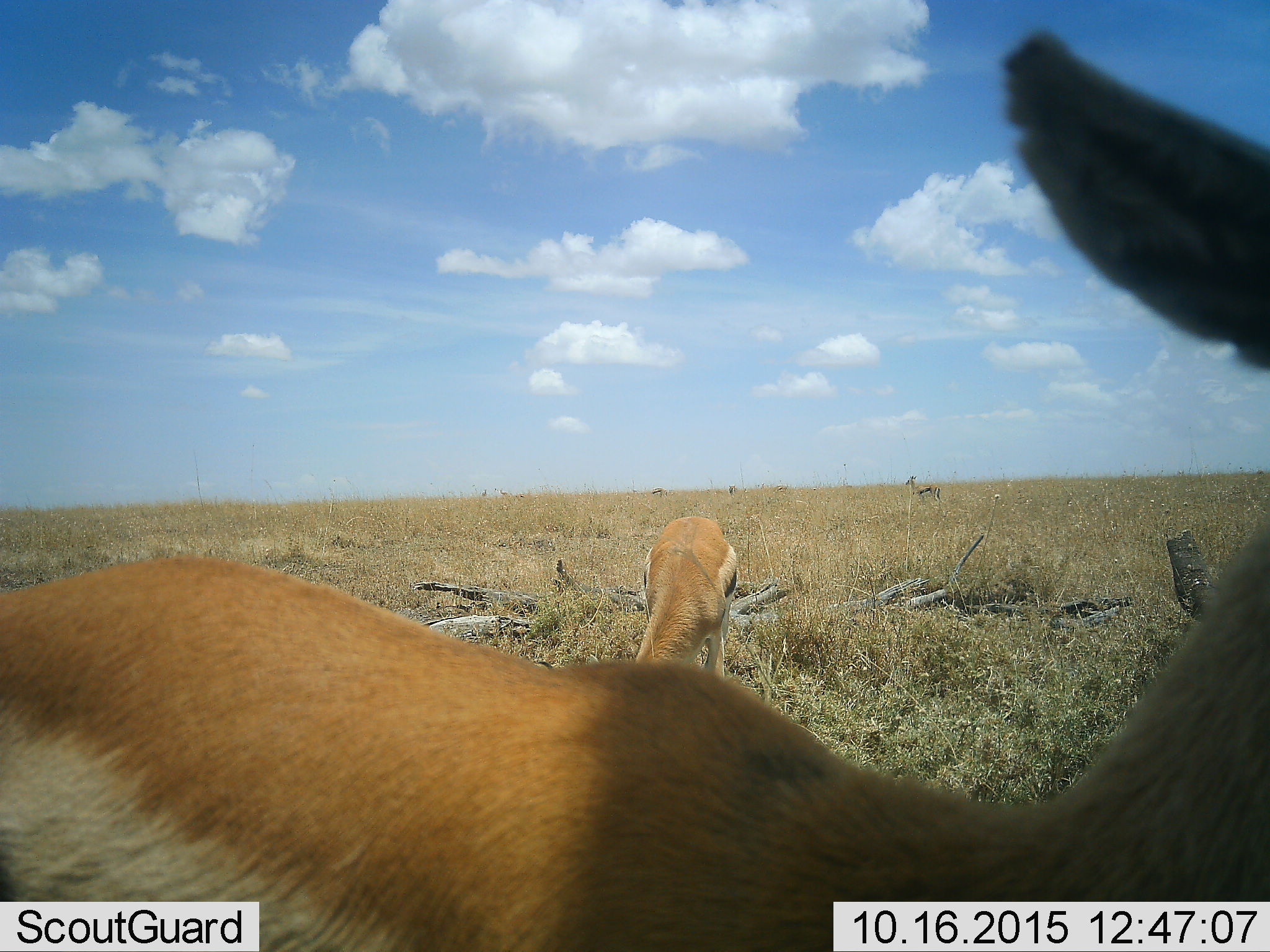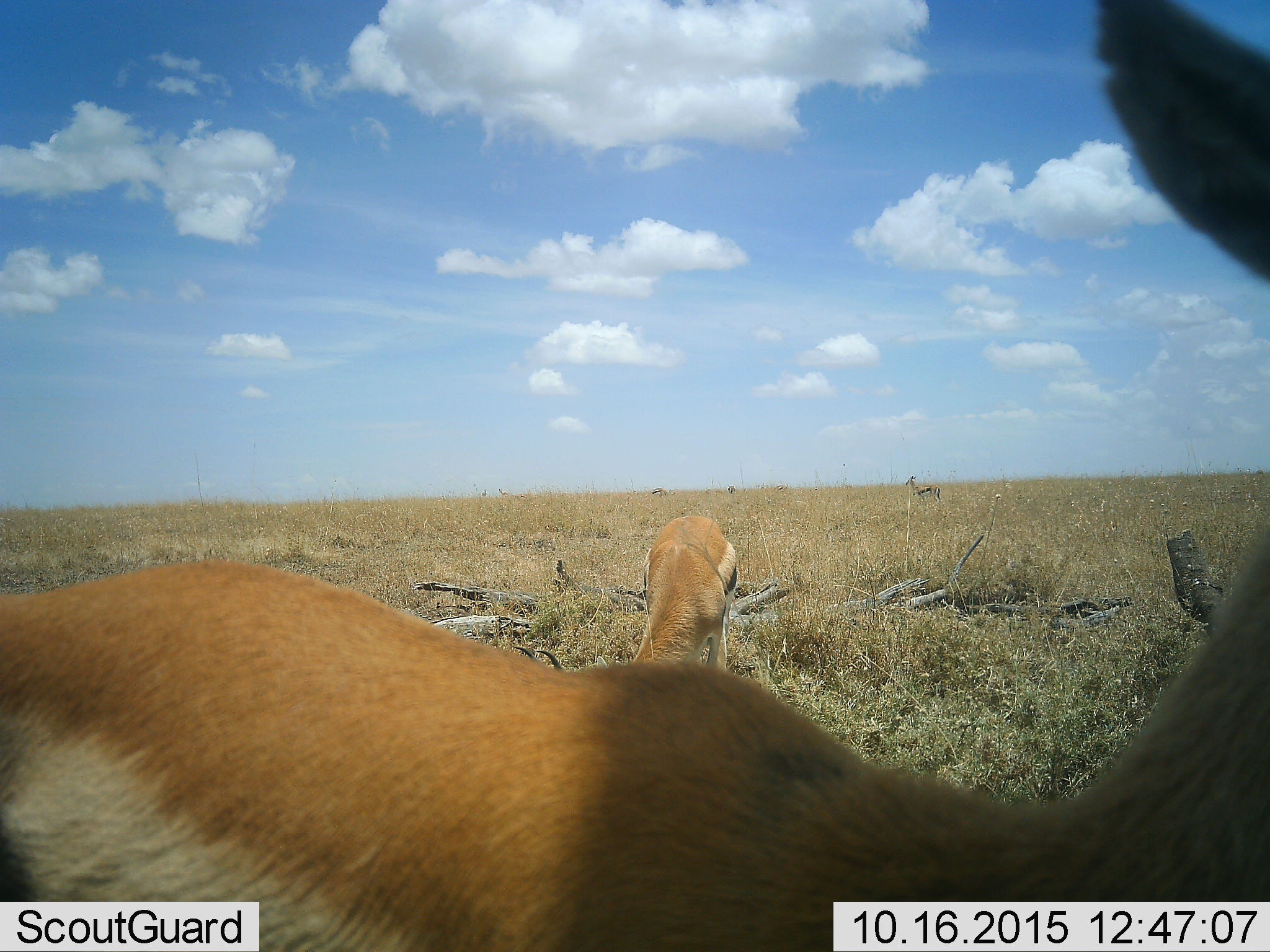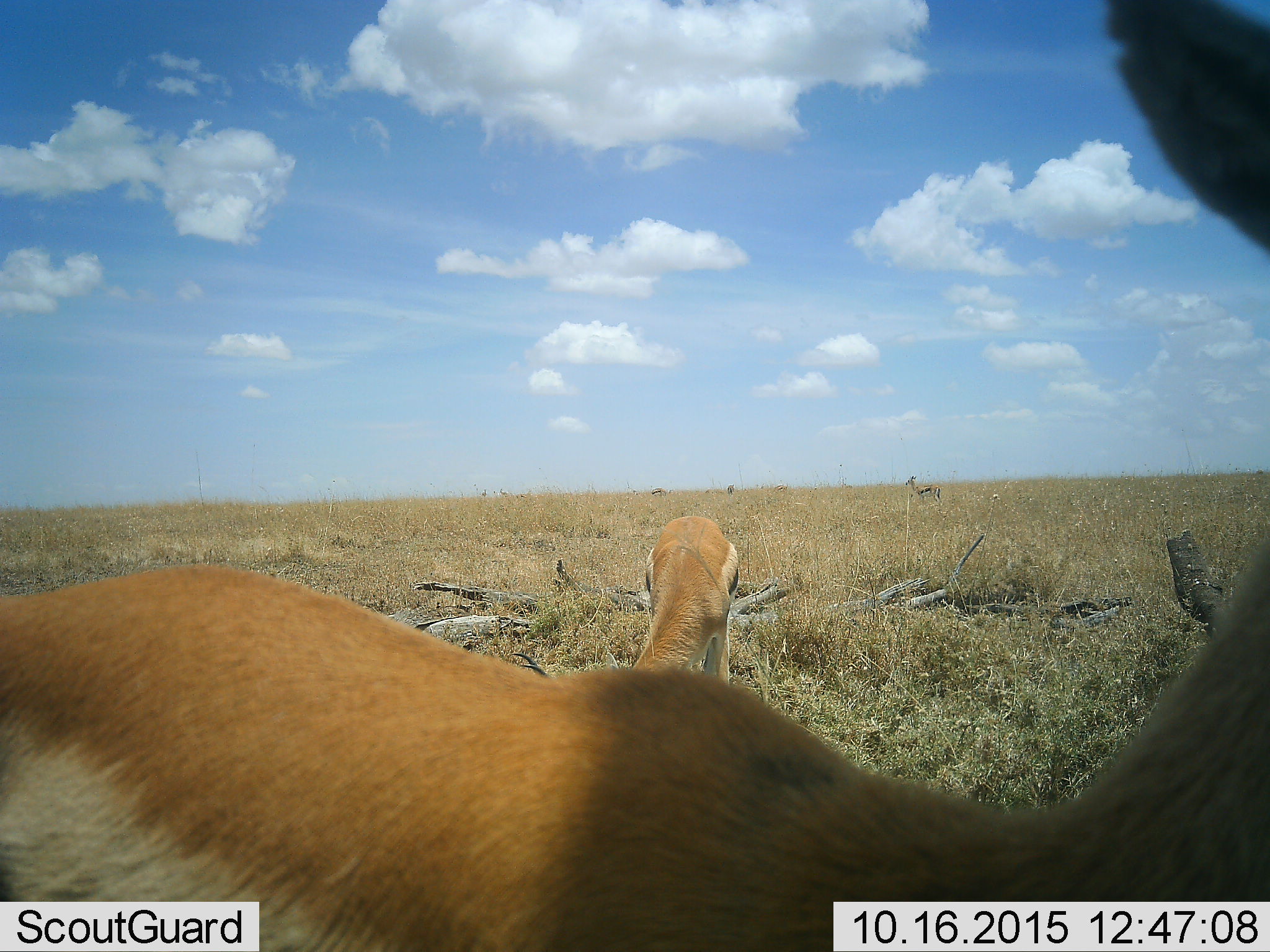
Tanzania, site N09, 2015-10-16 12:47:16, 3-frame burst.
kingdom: Animalia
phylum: Chordata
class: Mammalia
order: Artiodactyla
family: Bovidae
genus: Eudorcas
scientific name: Eudorcas thomsonii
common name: thomson's gazelle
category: gazellethomsons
Gazellethomsons (thomson's gazelle) (Eudorcas thomsonii), count 2. Behavior (volunteer vote fractions): standing 90%, resting 0%, moving 20%, interacting 10%. Young present (vote fraction): 0%. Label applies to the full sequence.